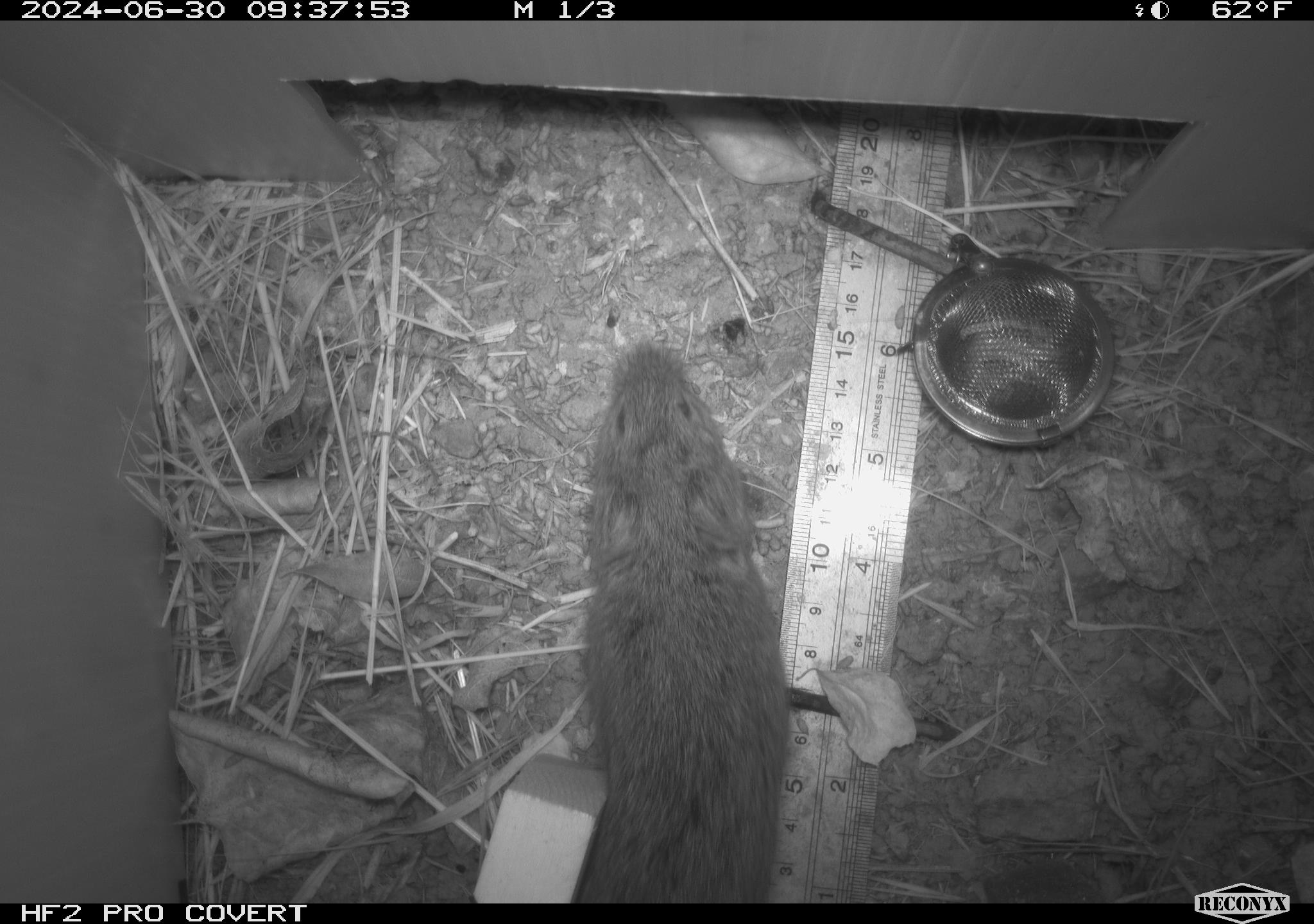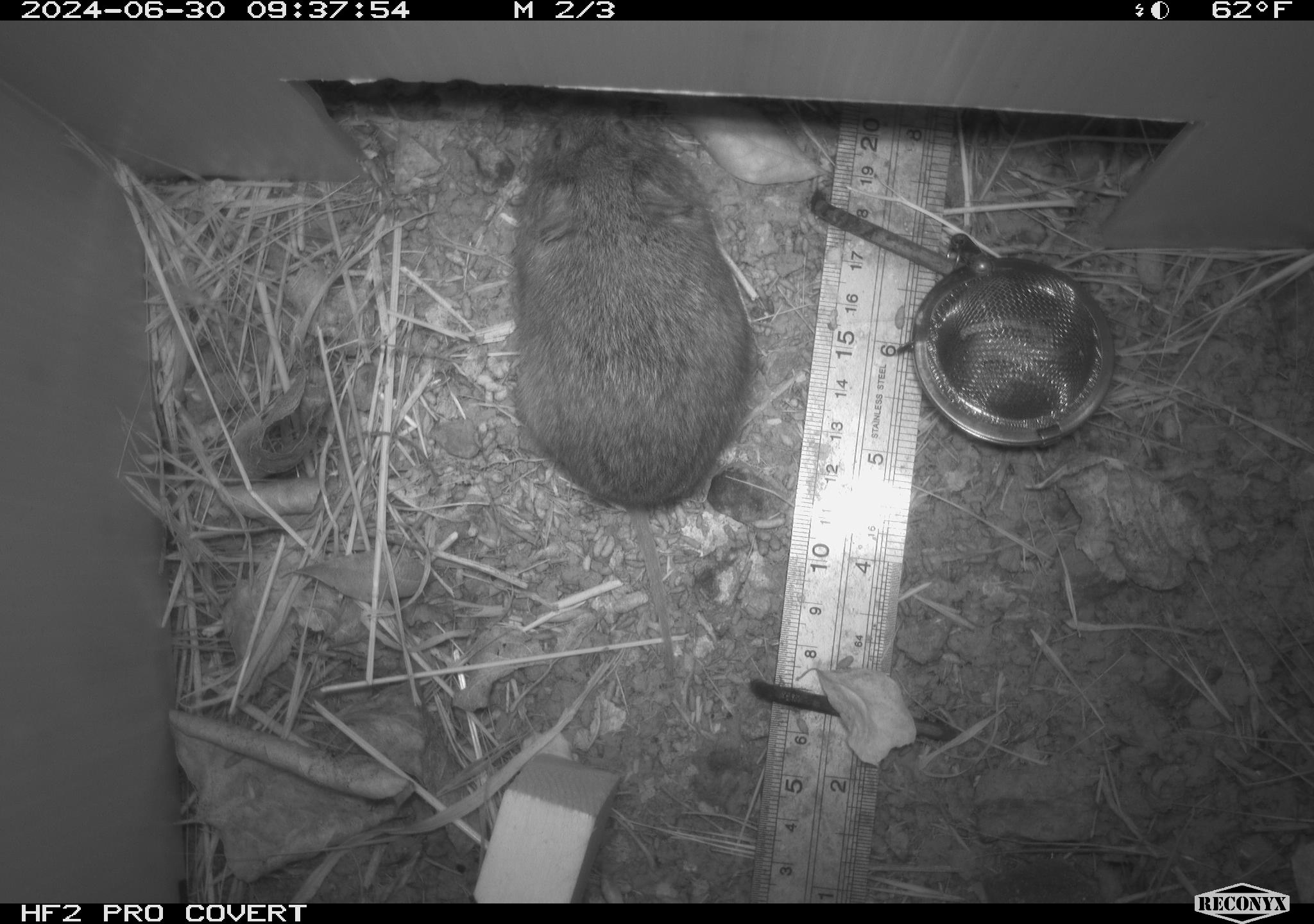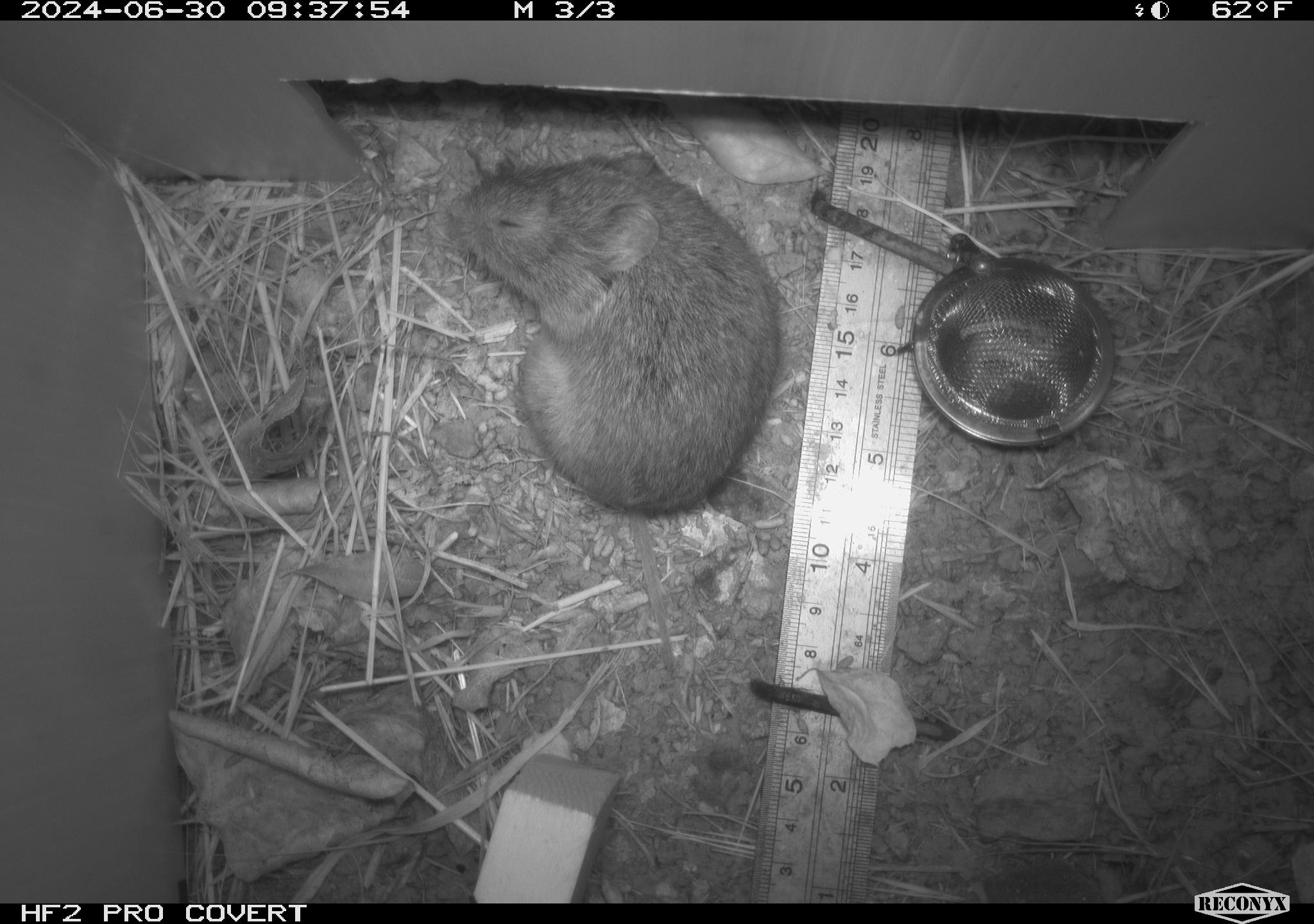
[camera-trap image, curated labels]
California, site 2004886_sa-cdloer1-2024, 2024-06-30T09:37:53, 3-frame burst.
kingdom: Animalia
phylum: Chordata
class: Mammalia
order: Rodentia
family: Cricetidae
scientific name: Arvicolinae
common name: voles, lemmings, and muskrats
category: arvicolinae subfamily